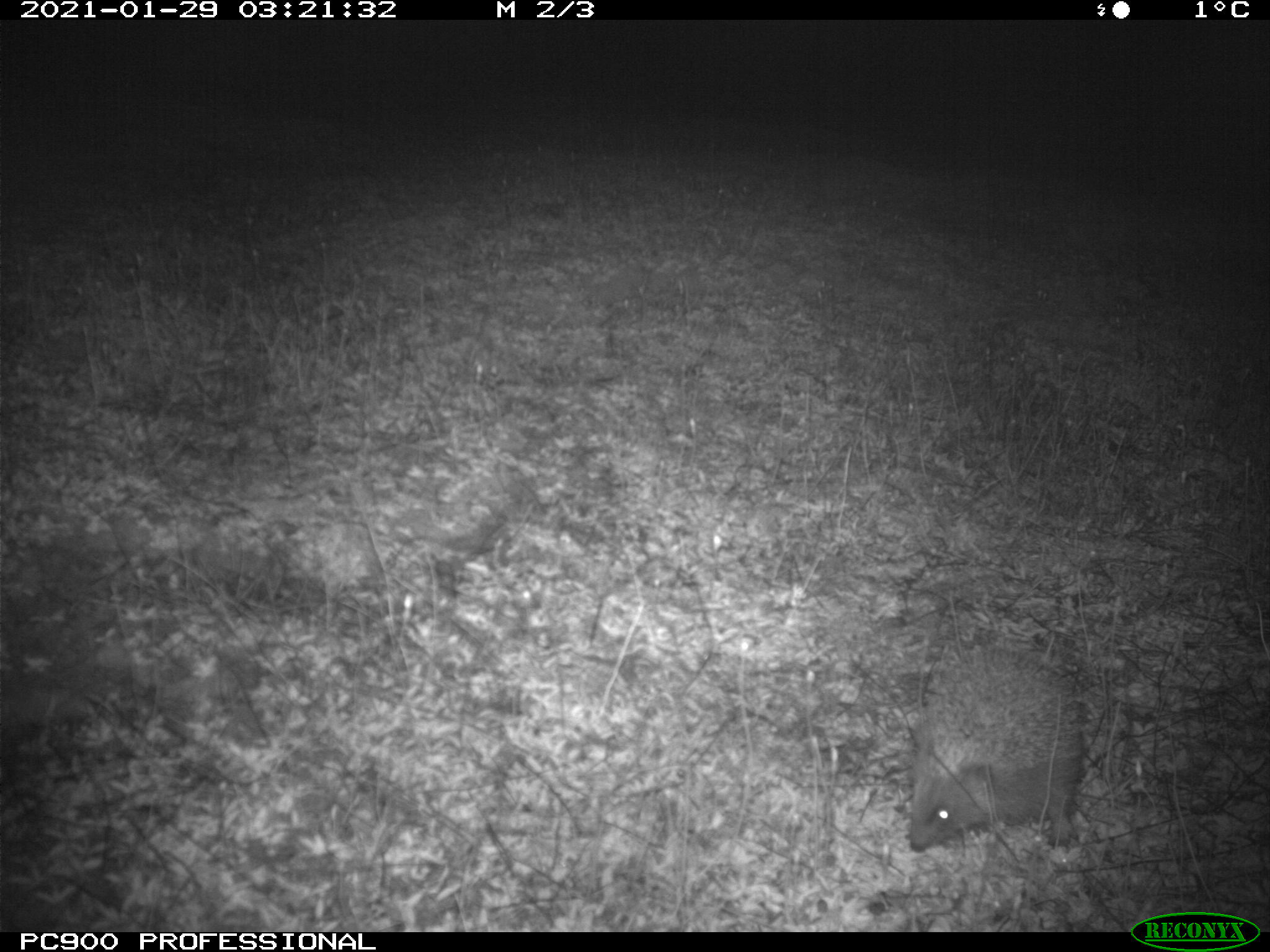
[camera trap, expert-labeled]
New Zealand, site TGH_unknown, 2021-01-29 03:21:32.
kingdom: Animalia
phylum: Chordata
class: Mammalia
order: Eulipotyphla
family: Erinaceidae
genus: Erinaceus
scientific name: Erinaceus europaeus europaeus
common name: european hedgehog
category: hedgehog